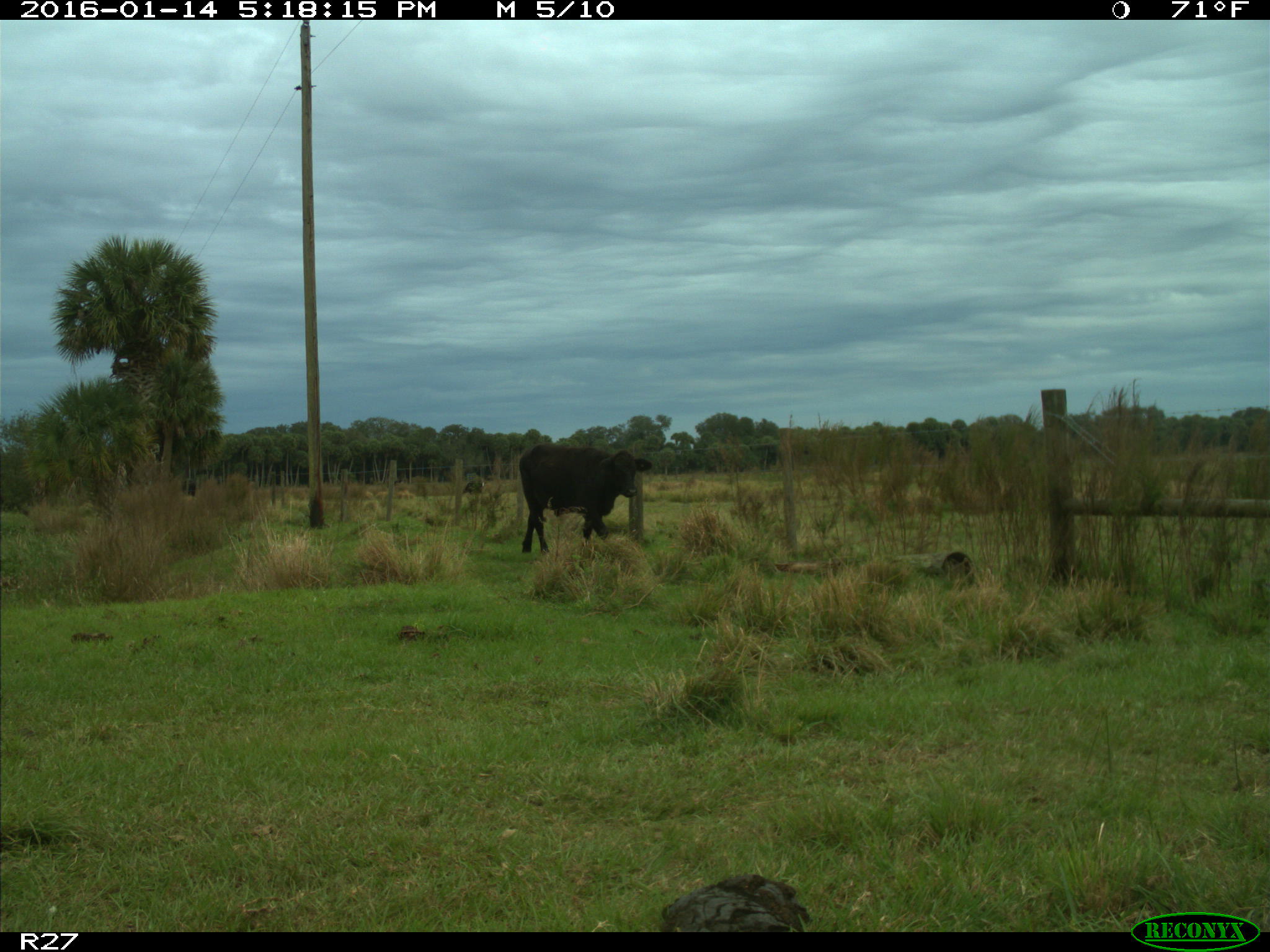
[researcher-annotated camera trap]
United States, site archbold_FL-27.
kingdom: Animalia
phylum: Chordata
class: Mammalia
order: Artiodactyla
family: Bovidae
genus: Bos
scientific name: Bos taurus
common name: domestic cow